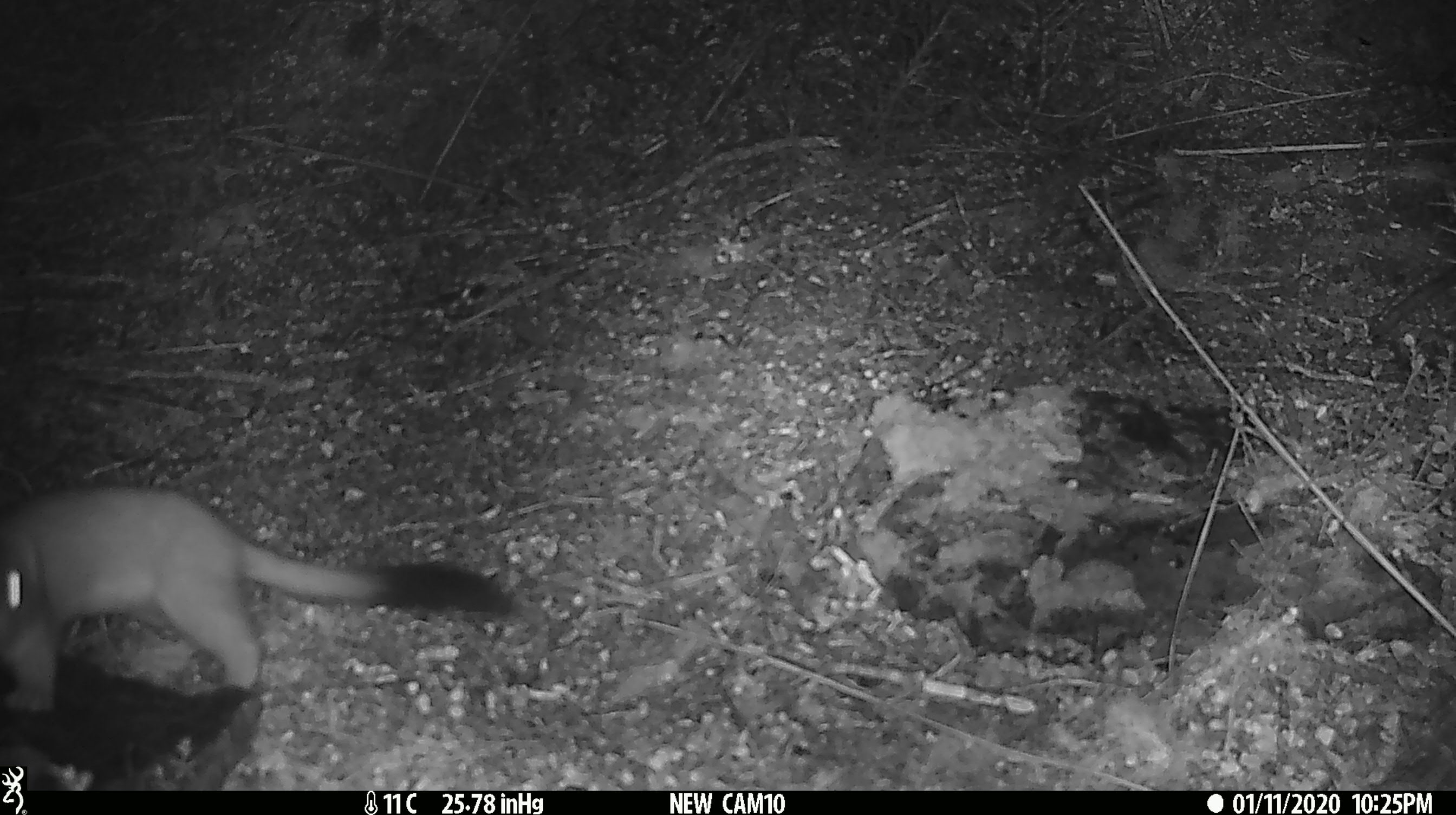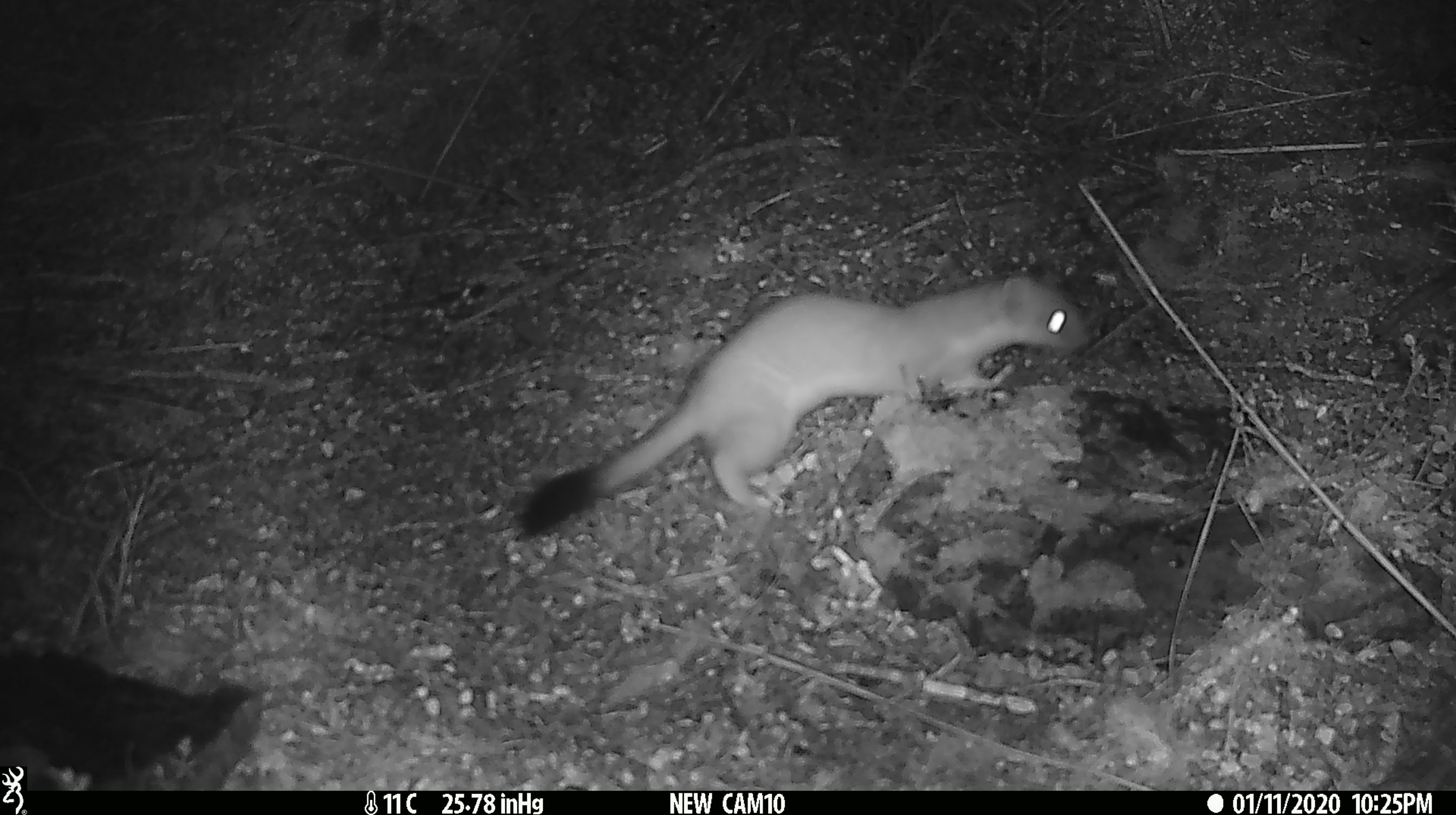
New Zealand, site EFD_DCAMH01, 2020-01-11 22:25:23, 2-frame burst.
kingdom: Animalia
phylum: Chordata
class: Mammalia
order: Carnivora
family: Mustelidae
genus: Mustela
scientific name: Mustela erminea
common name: stoat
Stoat (Mustela erminea).